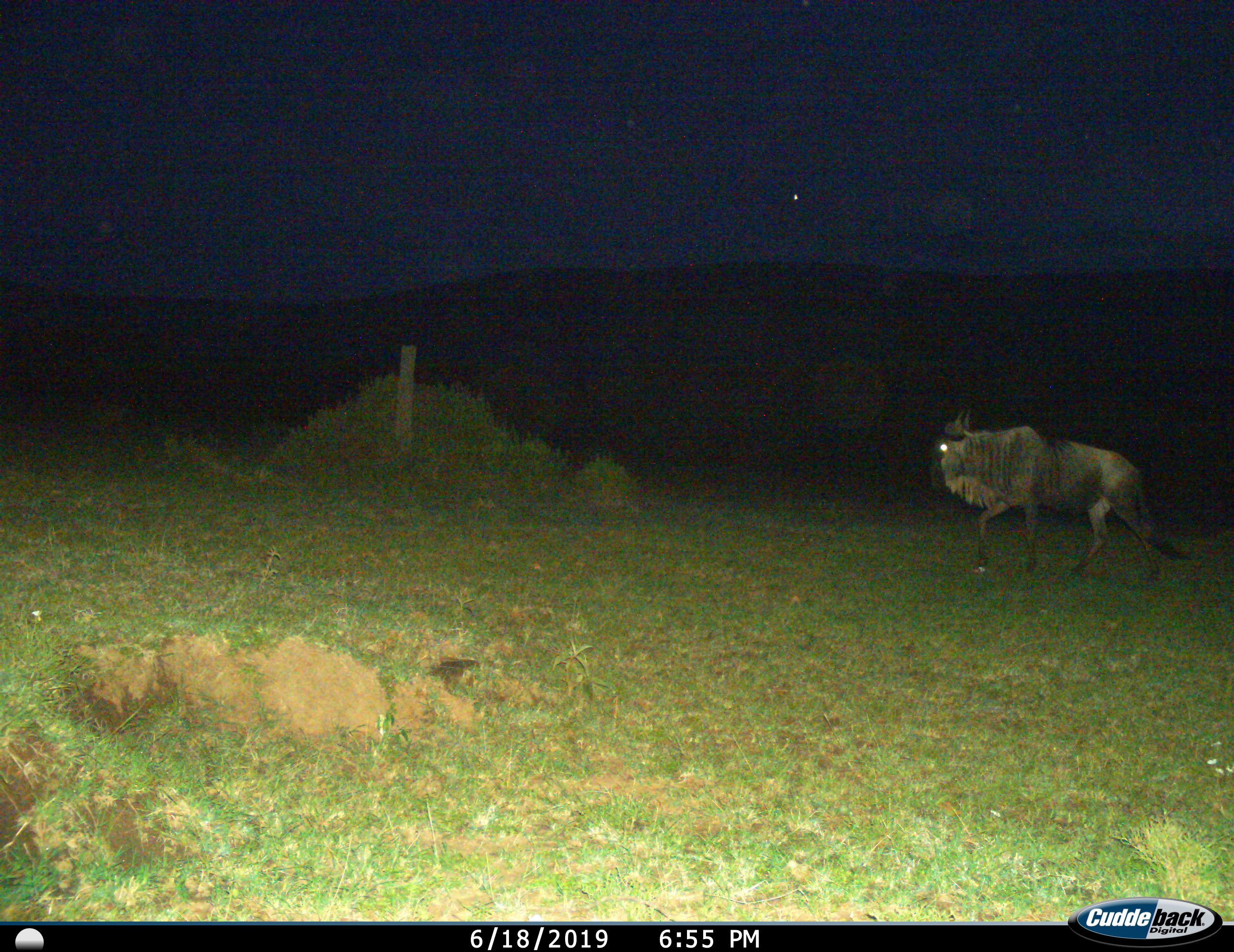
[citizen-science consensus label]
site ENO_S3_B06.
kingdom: Animalia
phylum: Chordata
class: Mammalia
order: Artiodactyla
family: Bovidae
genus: Connochaetes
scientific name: Connochaetes taurinus taurinus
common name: blue wildebeest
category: wildebeestblue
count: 1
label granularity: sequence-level